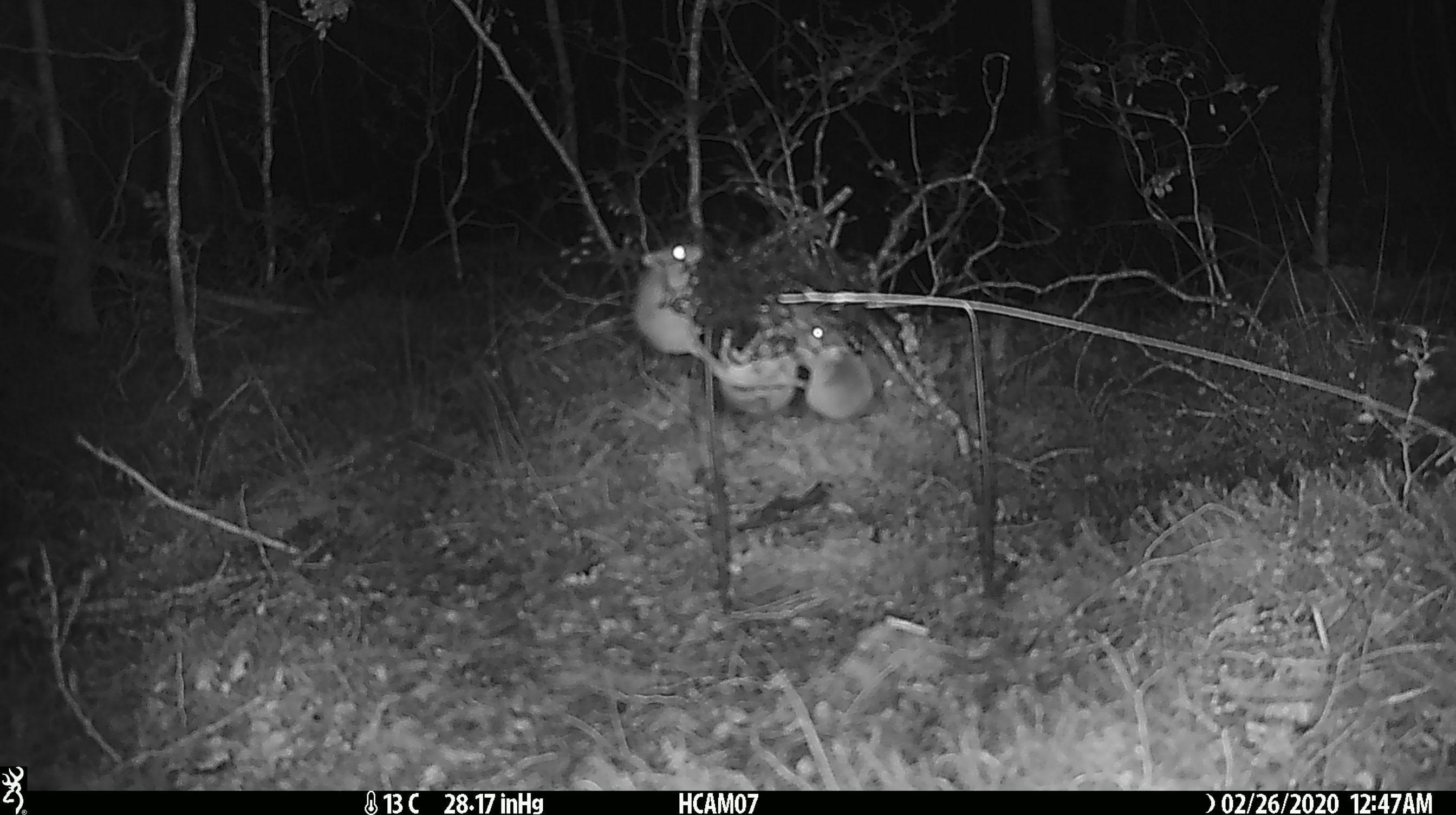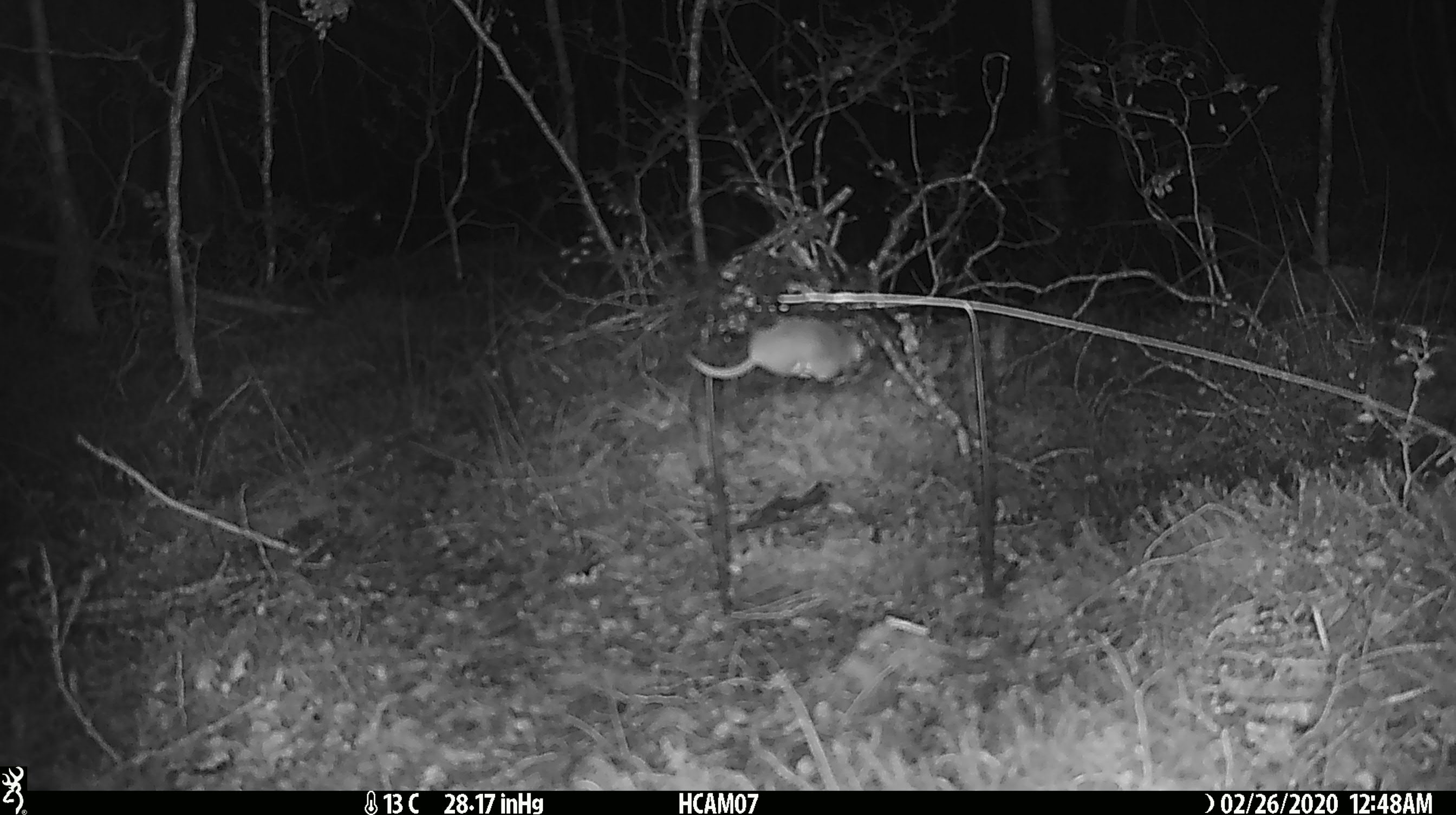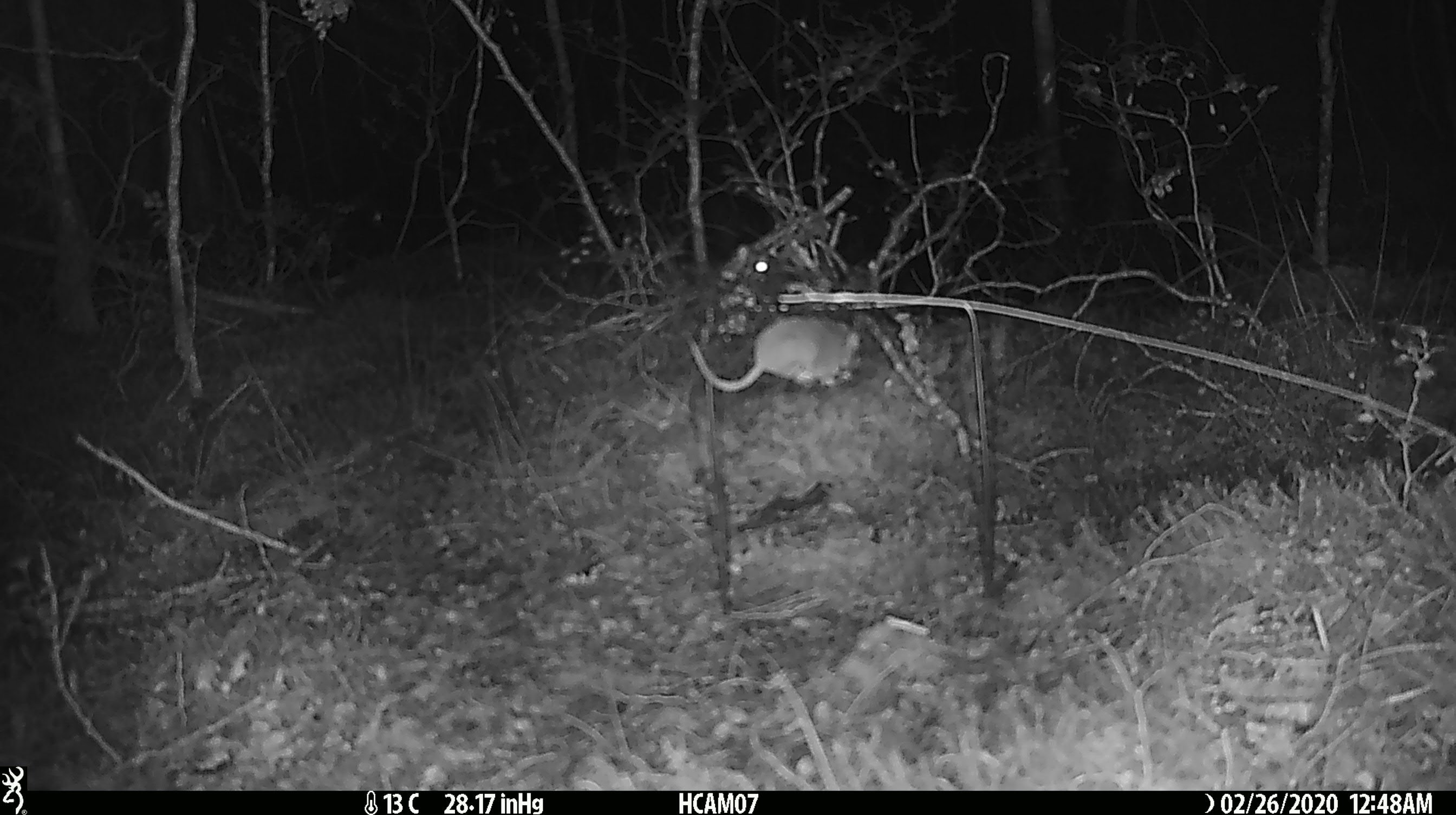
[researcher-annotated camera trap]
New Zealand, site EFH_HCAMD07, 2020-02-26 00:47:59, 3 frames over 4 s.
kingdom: Animalia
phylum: Chordata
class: Mammalia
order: Rodentia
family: Muridae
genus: Mus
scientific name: Mus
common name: mouse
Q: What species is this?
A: Mouse (Mus).